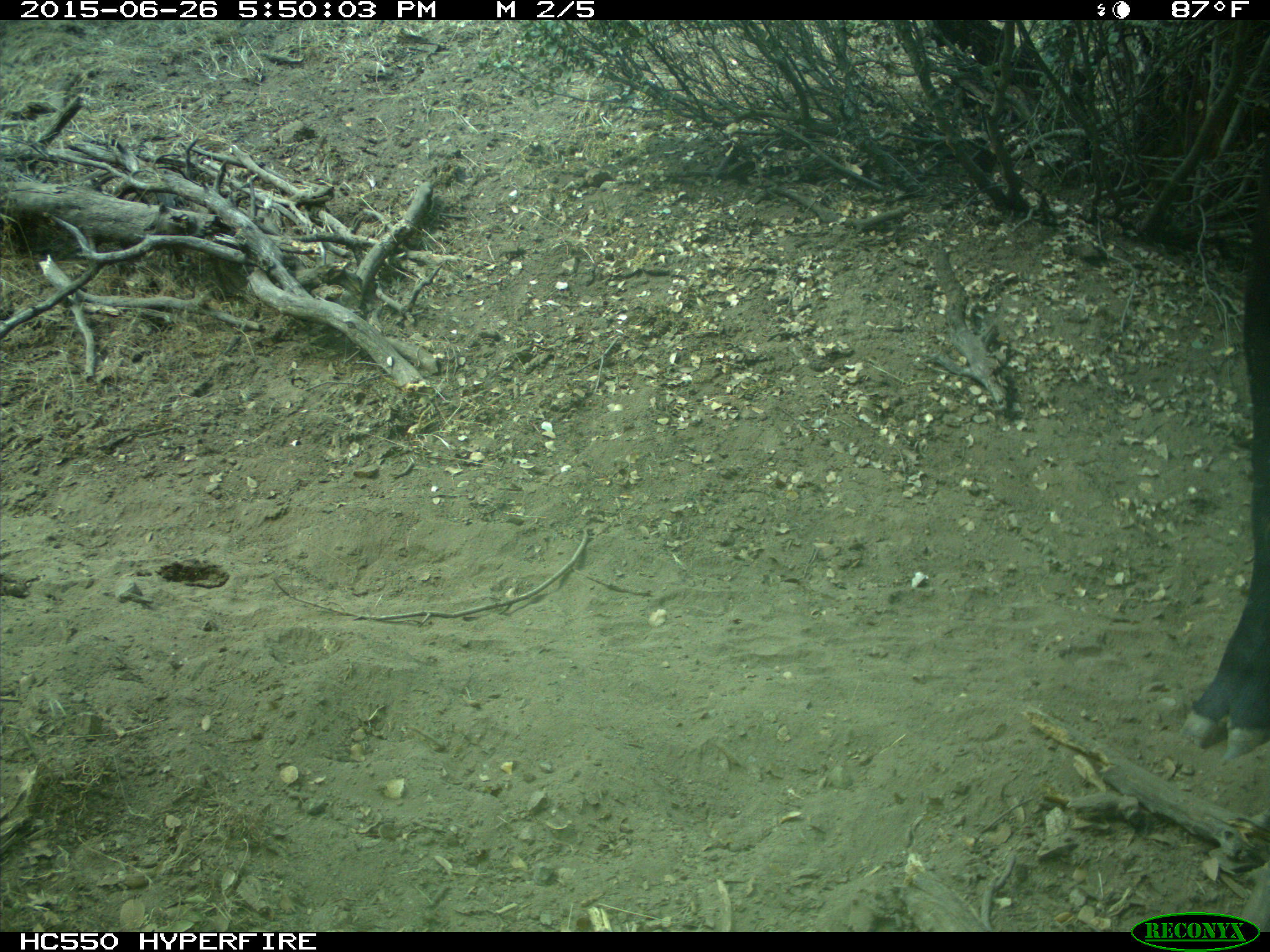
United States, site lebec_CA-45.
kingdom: Animalia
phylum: Chordata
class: Mammalia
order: Artiodactyla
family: Bovidae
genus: Bos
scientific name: Bos taurus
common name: domestic cow